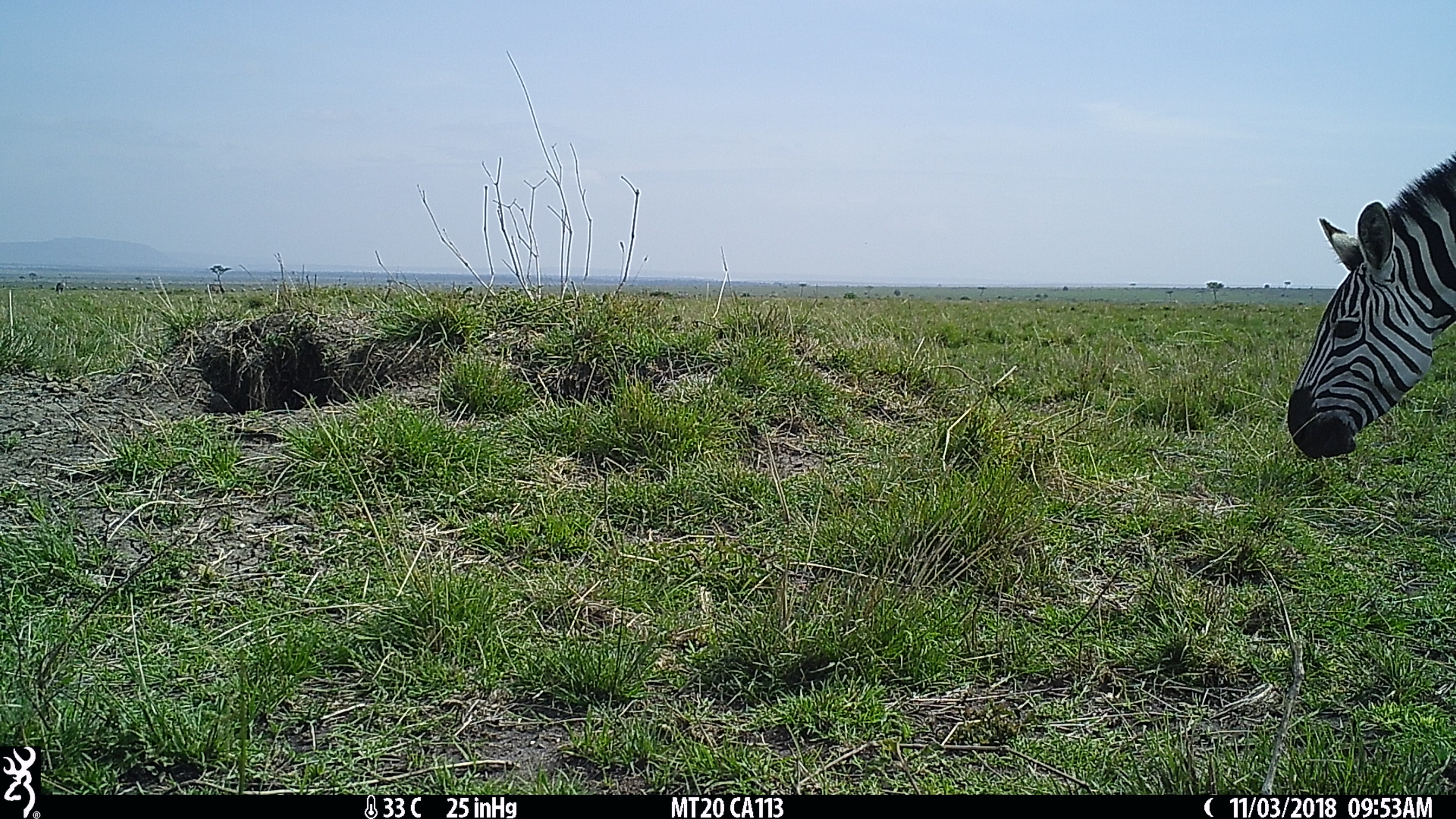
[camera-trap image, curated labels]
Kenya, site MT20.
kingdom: Animalia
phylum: Chordata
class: Mammalia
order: Perissodactyla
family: Equidae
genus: Equus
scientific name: Equus quagga burchellii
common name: burchell's zebra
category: zebra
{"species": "zebra (burchell's zebra) (Equus quagga burchellii)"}